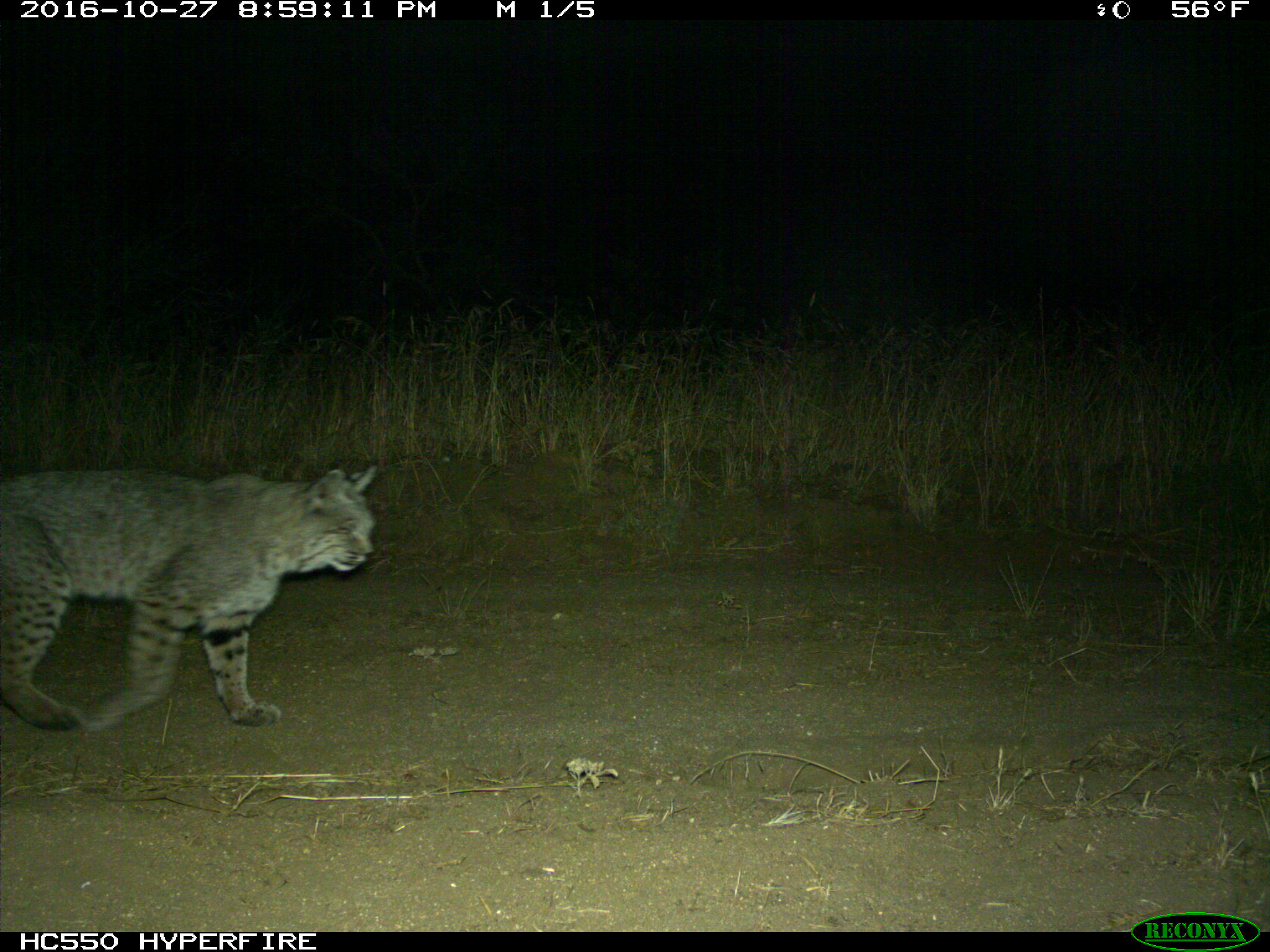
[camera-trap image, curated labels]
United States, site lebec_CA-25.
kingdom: Animalia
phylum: Chordata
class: Mammalia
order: Carnivora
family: Felidae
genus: Lynx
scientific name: Lynx rufus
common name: bobcat